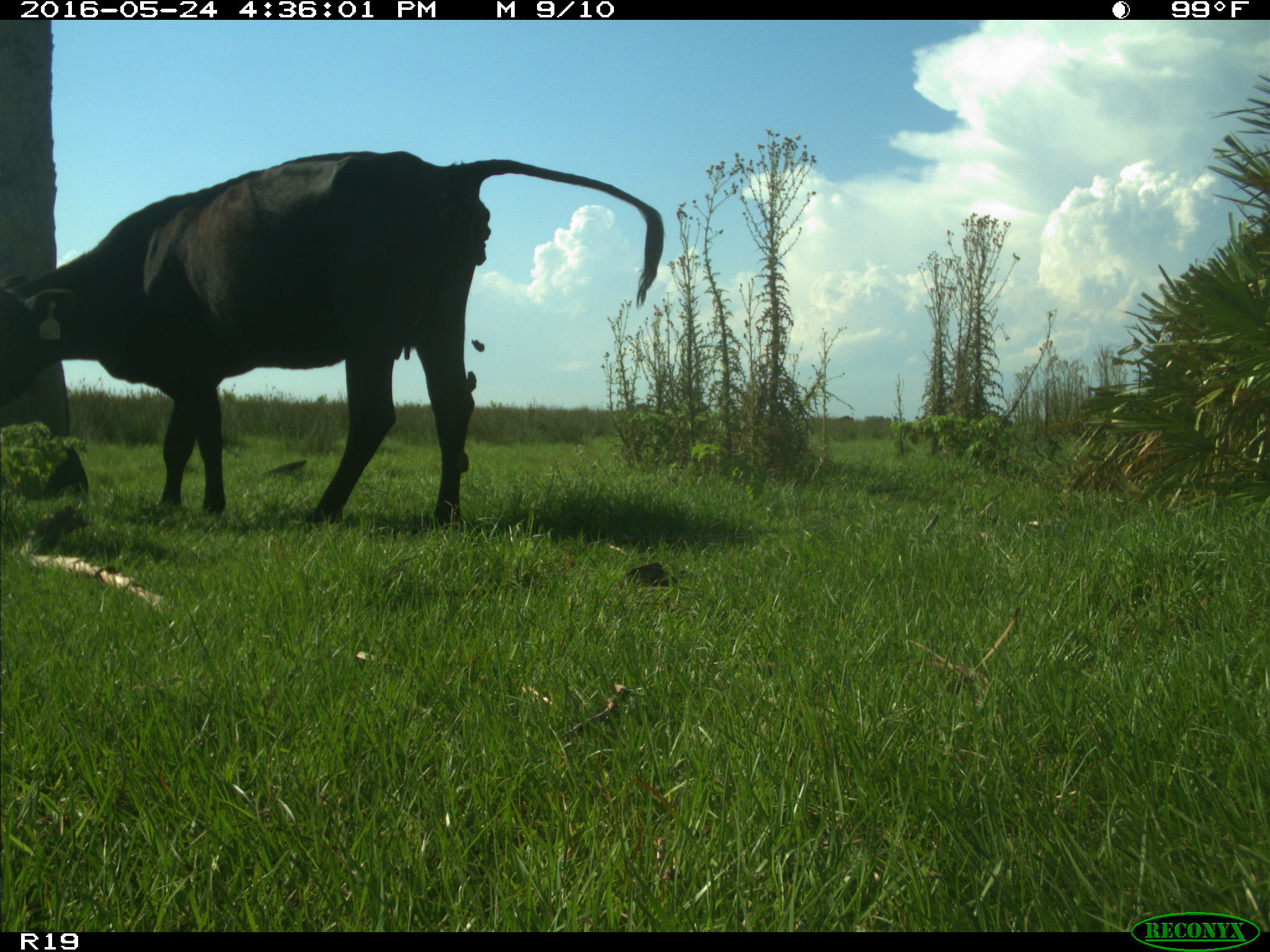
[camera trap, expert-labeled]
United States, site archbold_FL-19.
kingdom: Animalia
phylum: Chordata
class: Mammalia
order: Artiodactyla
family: Bovidae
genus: Bos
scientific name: Bos taurus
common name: domestic cow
Bos taurus (domestic cow).